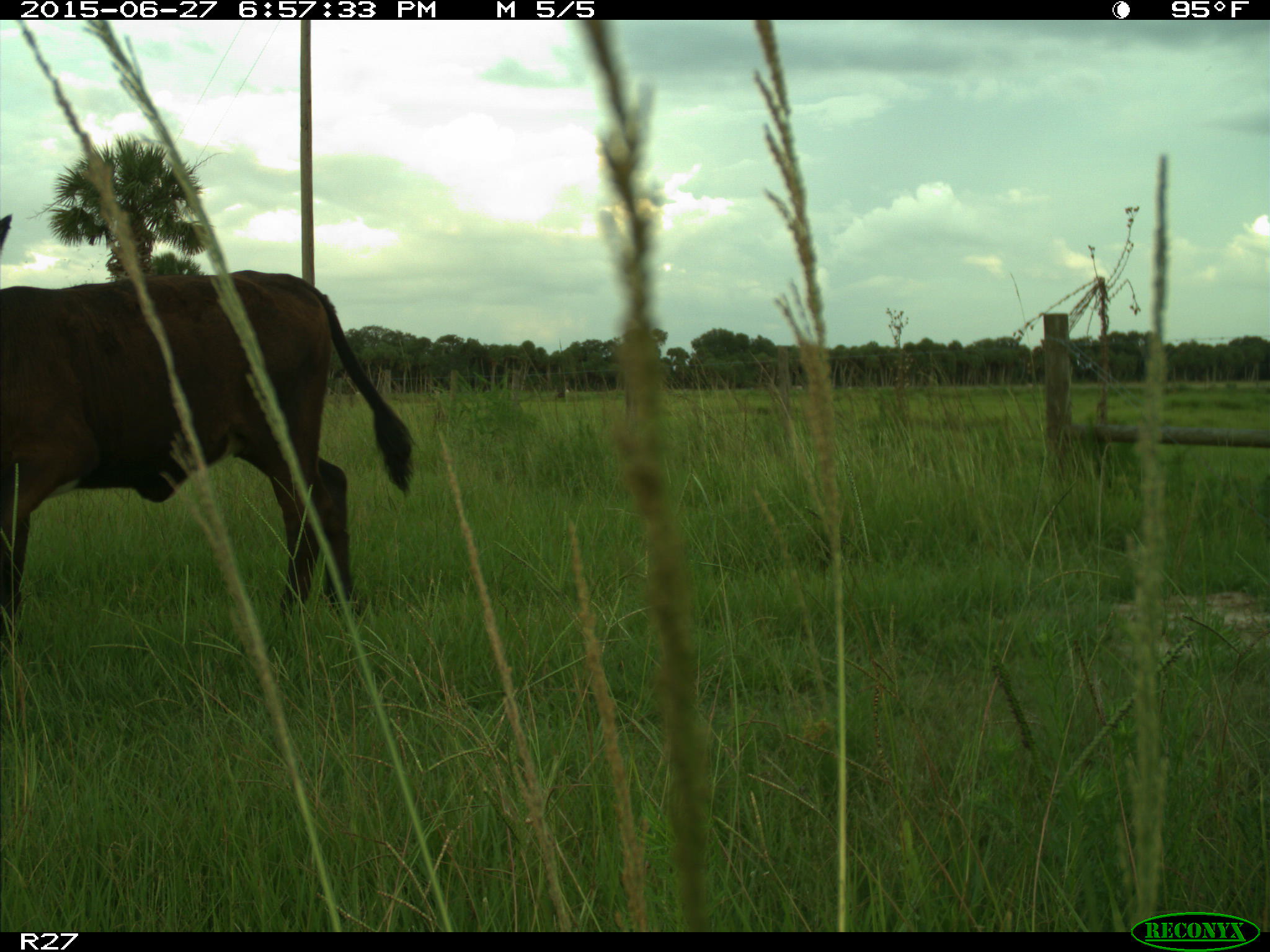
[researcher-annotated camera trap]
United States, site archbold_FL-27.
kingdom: Animalia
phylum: Chordata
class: Mammalia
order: Artiodactyla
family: Bovidae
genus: Bos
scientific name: Bos taurus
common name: domestic cow